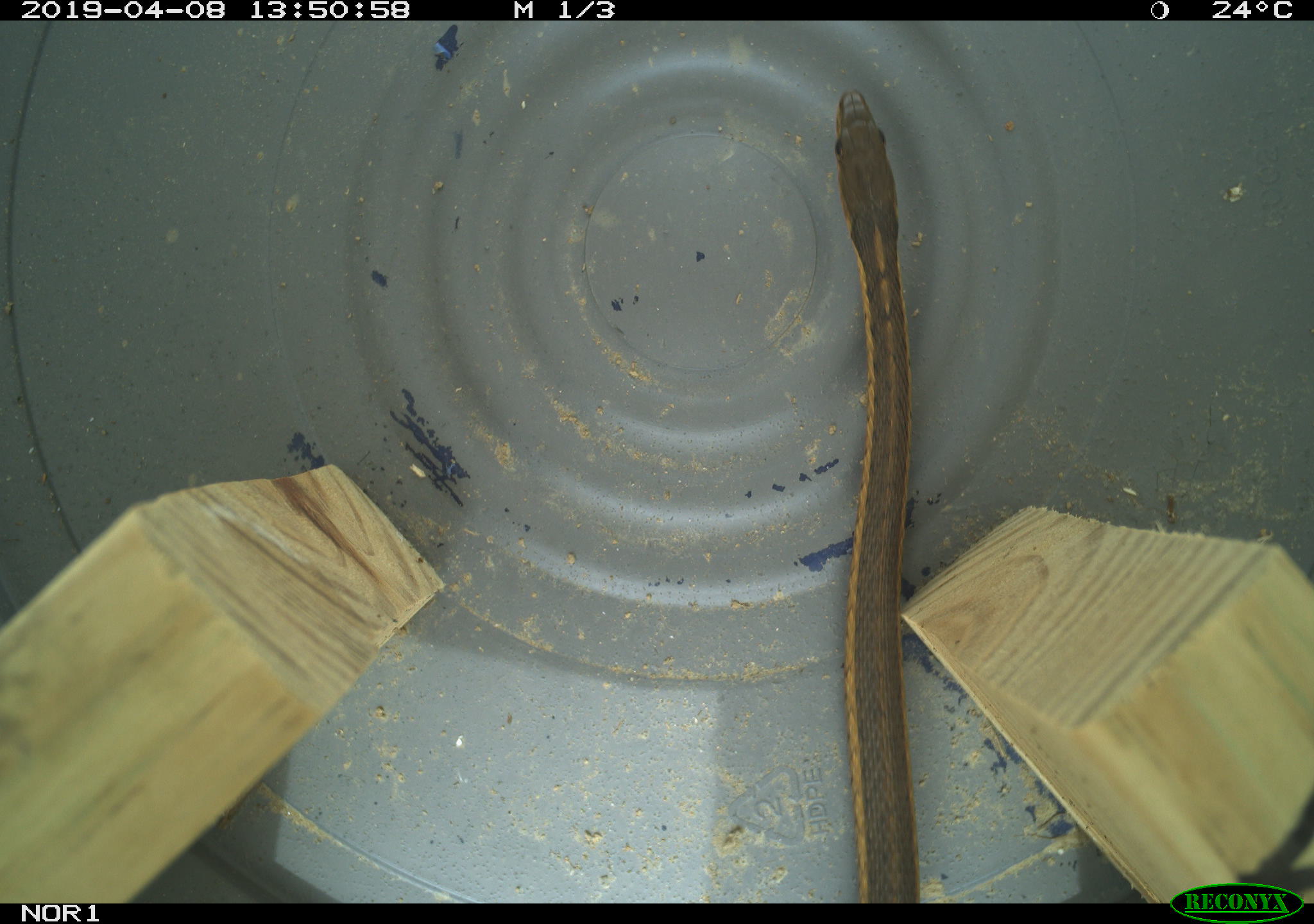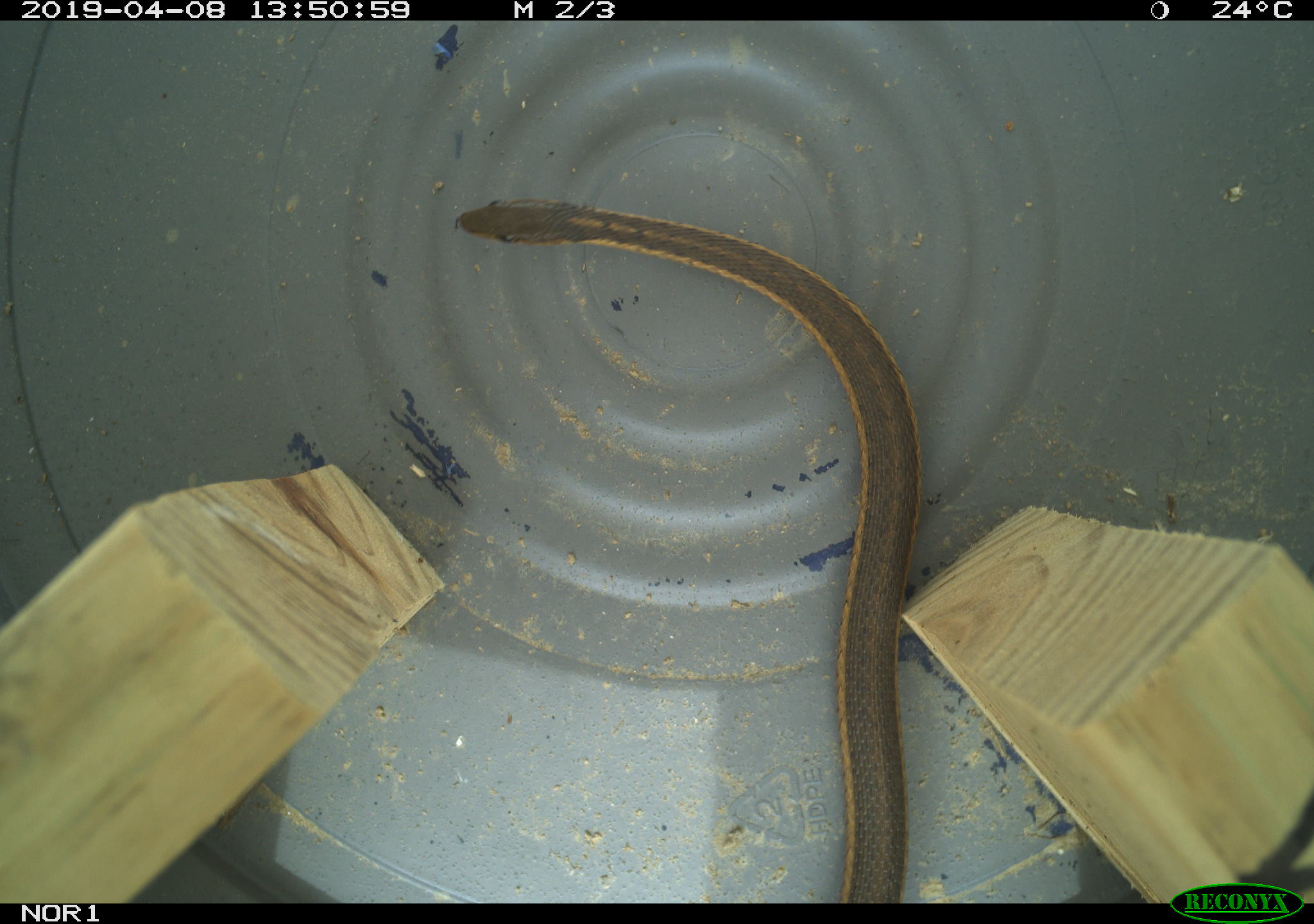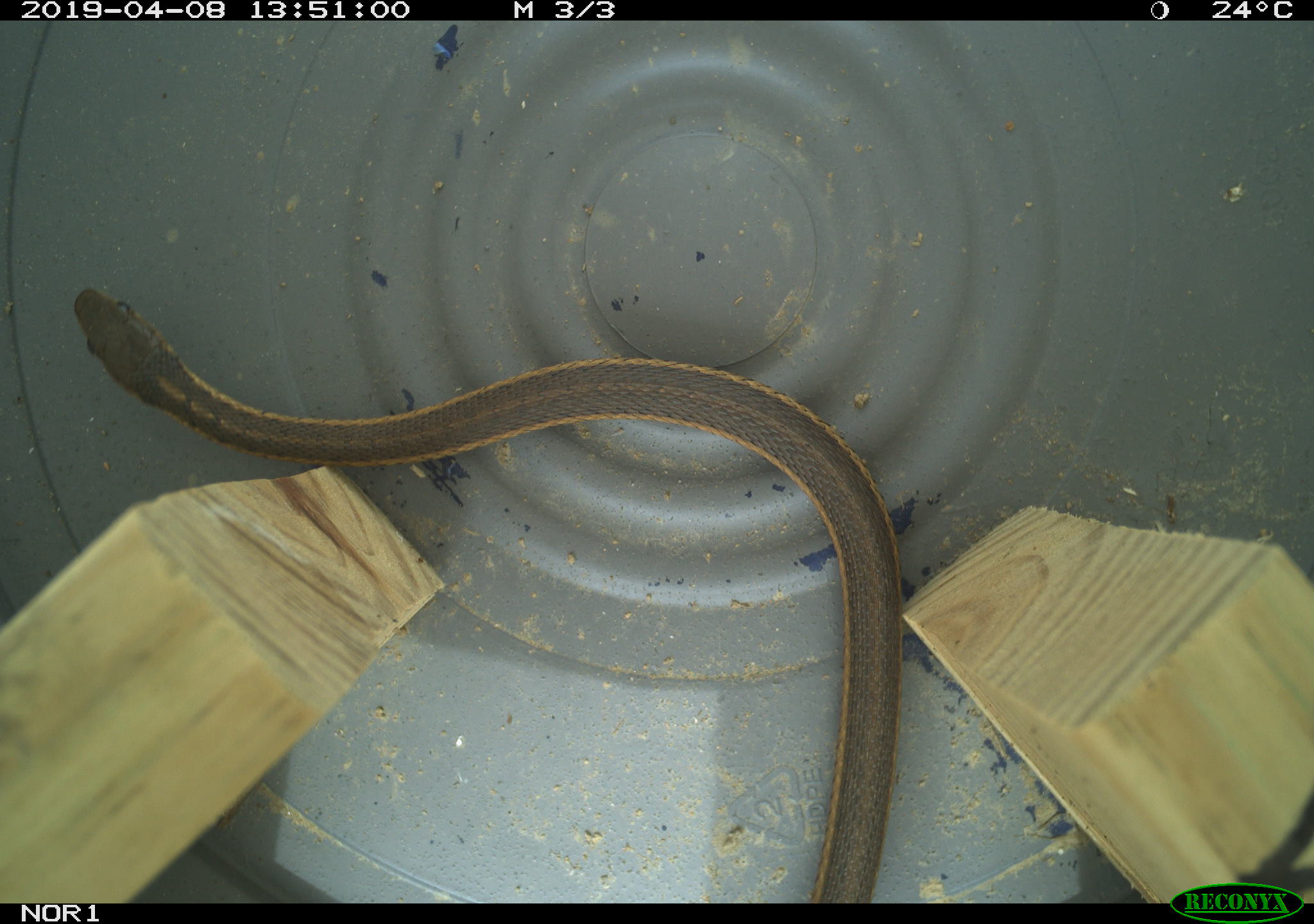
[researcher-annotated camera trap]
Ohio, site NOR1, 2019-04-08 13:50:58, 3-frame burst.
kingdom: Animalia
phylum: Chordata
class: Reptilia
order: Squamata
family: Colubridae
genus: Thamnophis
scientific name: Thamnophis sirtalis sirtalis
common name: eastern gartersnake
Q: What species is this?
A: Eastern gartersnake (Thamnophis sirtalis sirtalis).